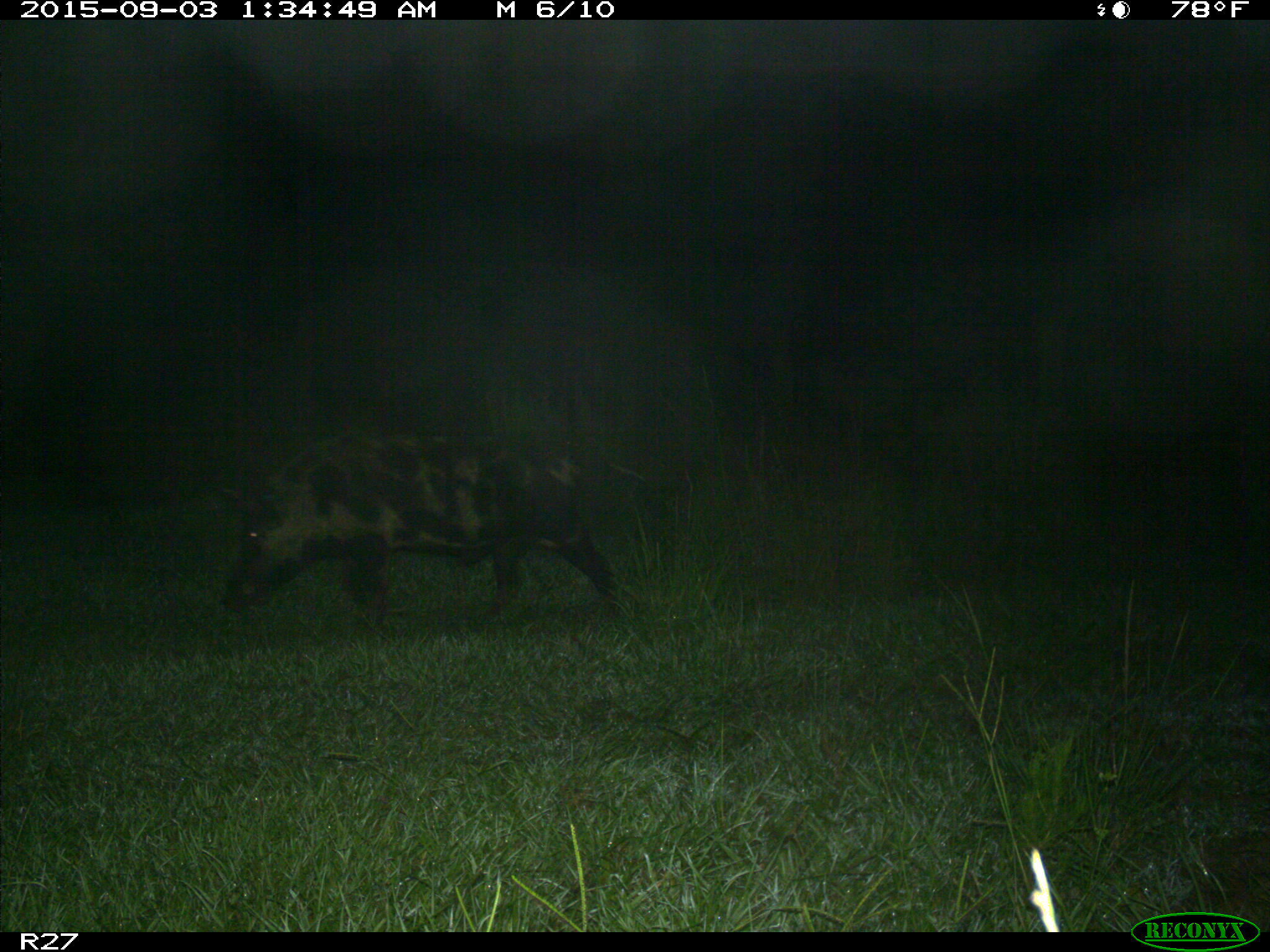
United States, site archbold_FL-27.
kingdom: Animalia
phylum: Chordata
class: Mammalia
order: Artiodactyla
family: Suidae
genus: Sus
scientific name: Sus scrofa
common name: wild boar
Sus scrofa (wild boar).